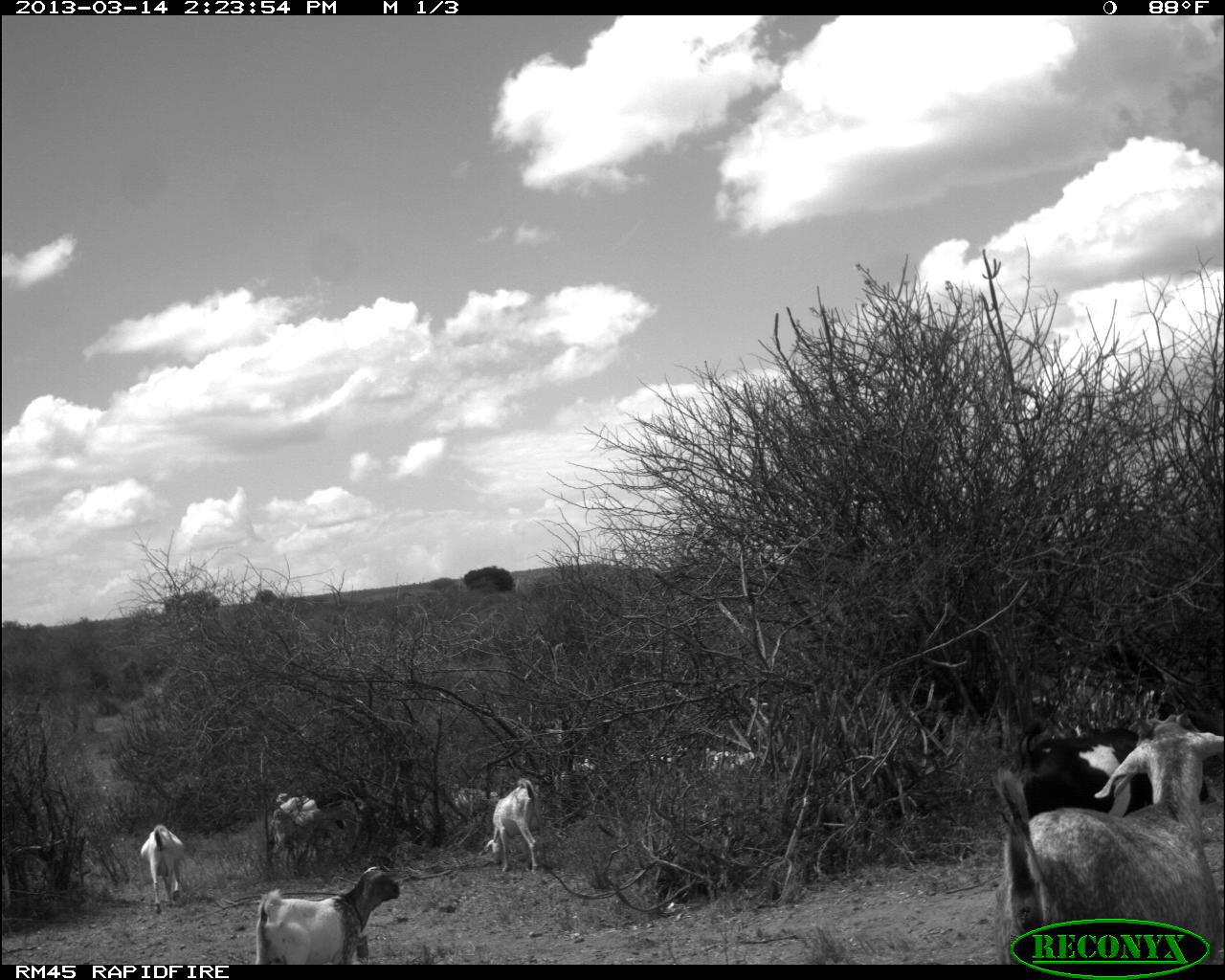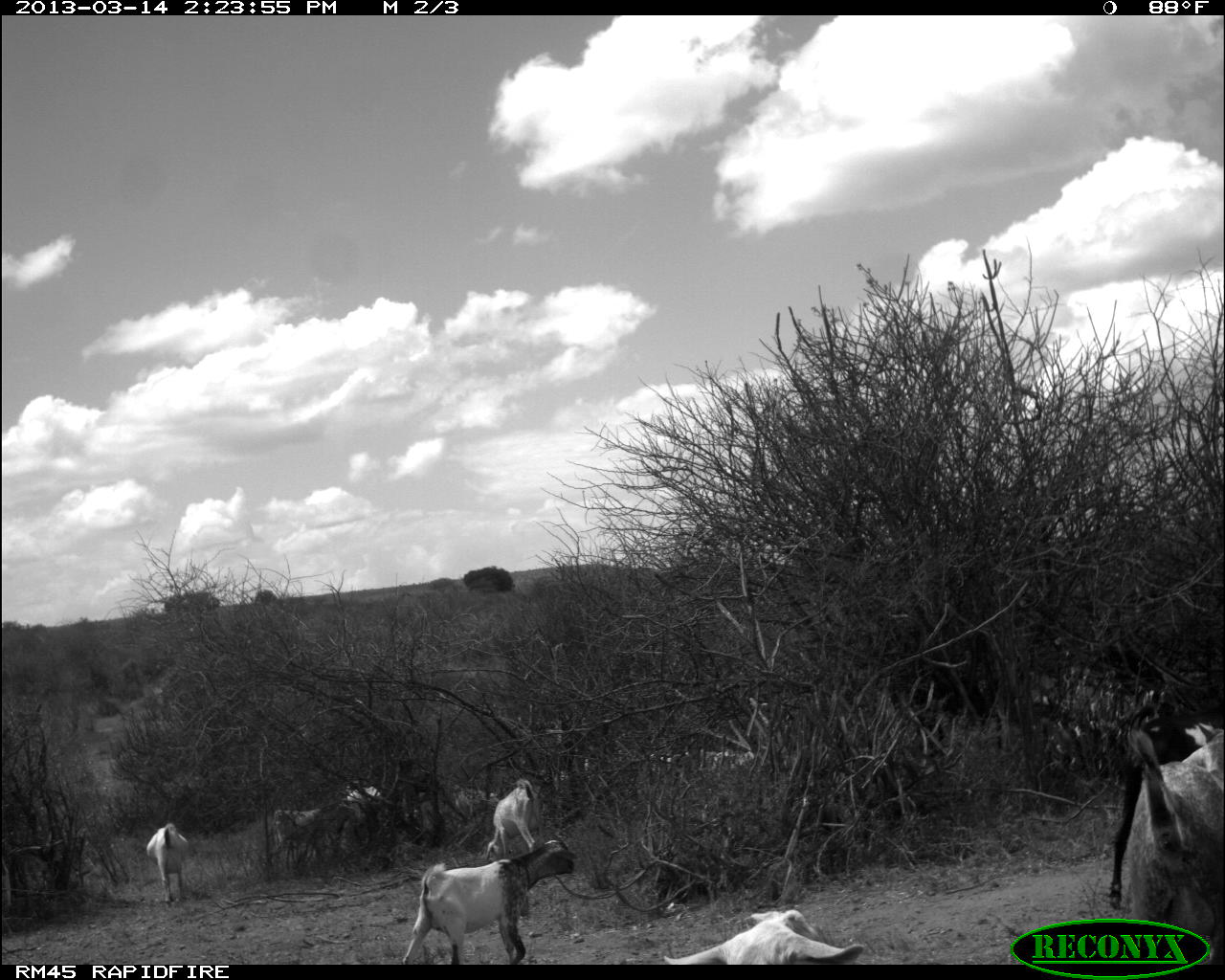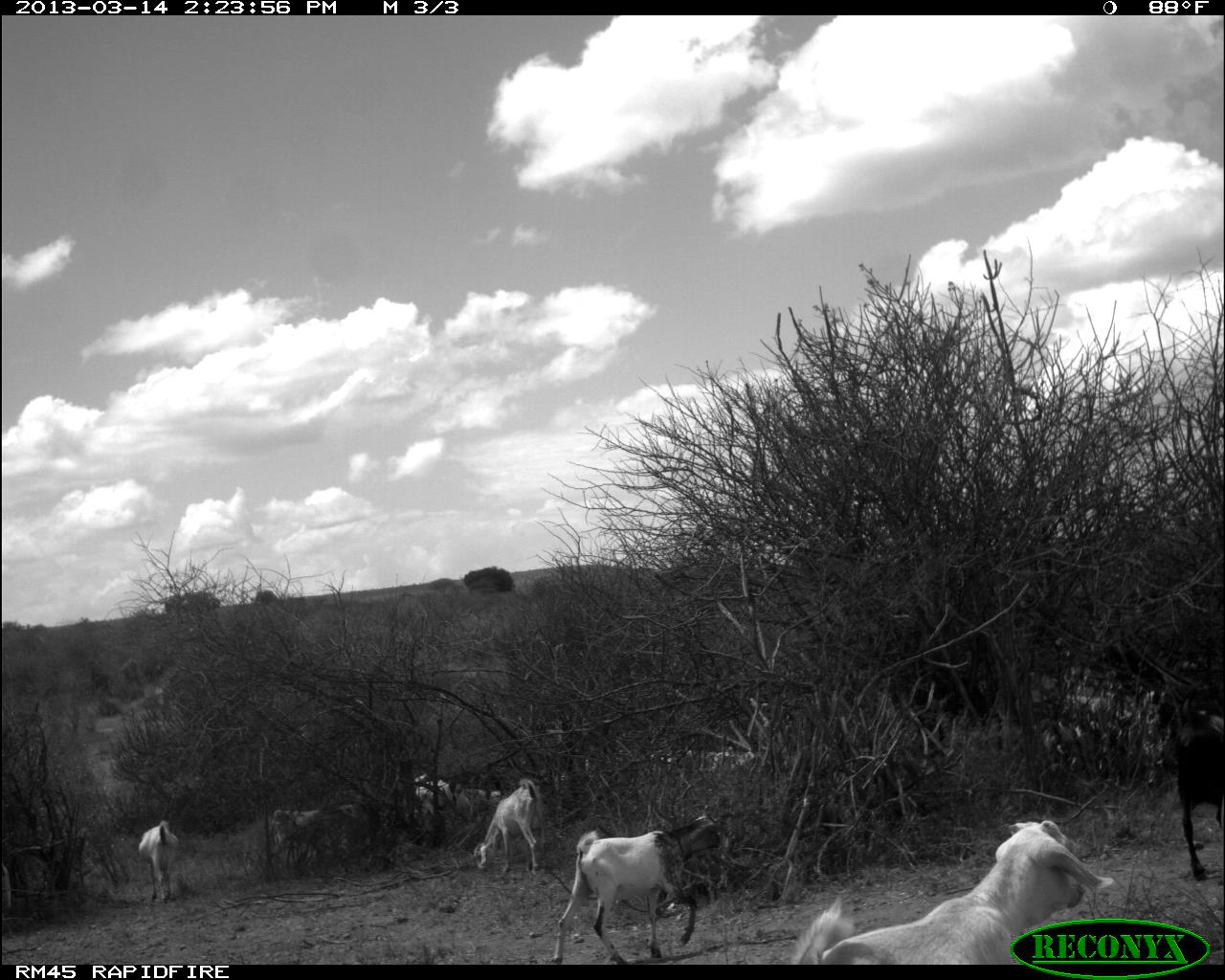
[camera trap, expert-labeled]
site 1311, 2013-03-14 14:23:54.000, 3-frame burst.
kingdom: Animalia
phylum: Chordata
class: Mammalia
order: Artiodactyla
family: Bovidae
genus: Capra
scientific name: Capra aegagrus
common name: wild goat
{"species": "Capra aegagrus (wild goat)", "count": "15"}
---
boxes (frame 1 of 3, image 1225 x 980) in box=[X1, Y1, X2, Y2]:
capra aegagrus: box=[990, 719, 1225, 957]; box=[994, 717, 1208, 859]; box=[255, 861, 402, 960]; box=[484, 776, 543, 875]; box=[264, 801, 352, 865]; box=[138, 821, 186, 914]; box=[709, 748, 753, 770]; box=[559, 760, 595, 780]; box=[452, 789, 496, 805]; box=[274, 790, 318, 805]